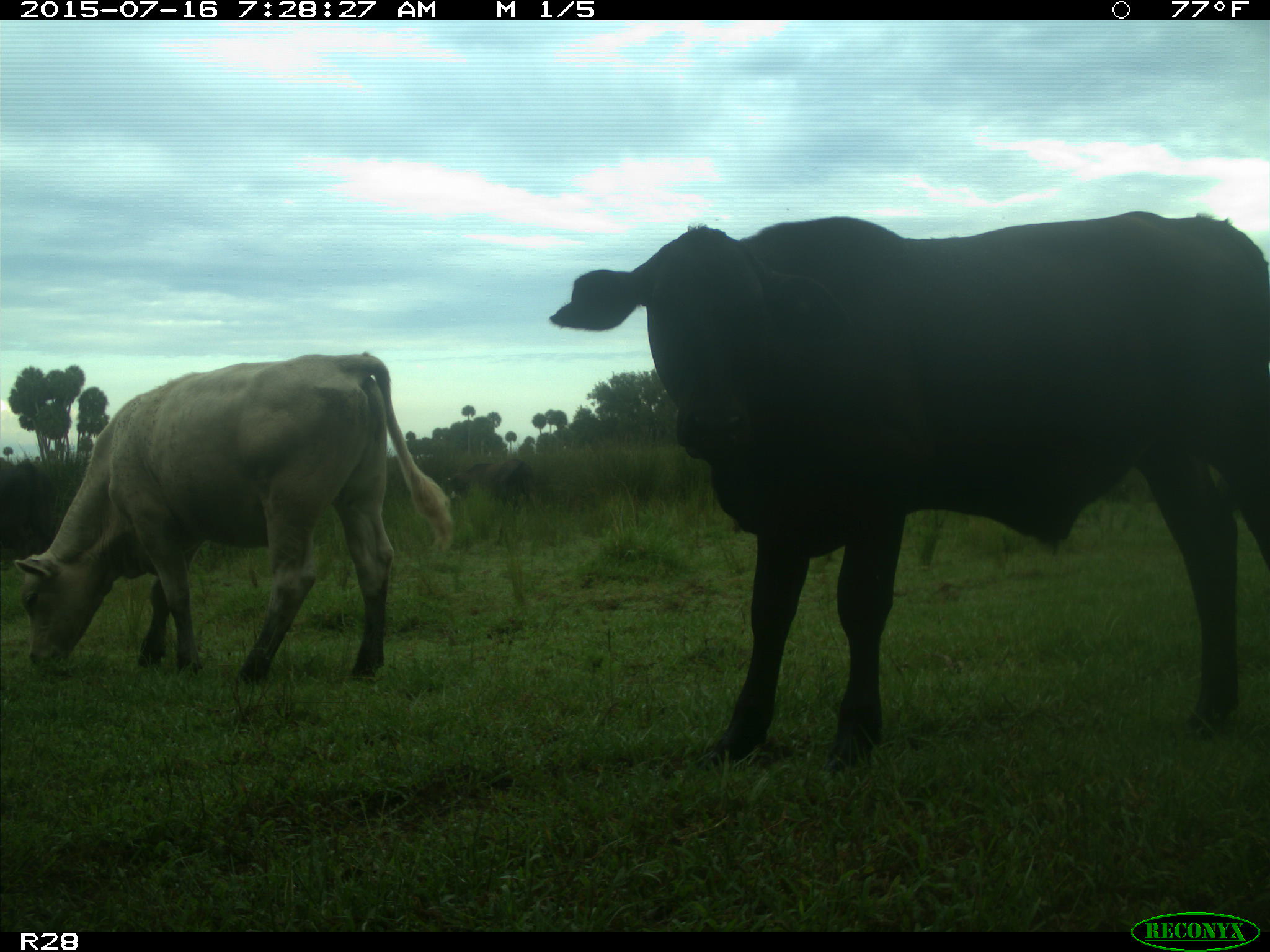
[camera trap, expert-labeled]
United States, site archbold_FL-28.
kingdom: Animalia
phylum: Chordata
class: Mammalia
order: Artiodactyla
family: Bovidae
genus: Bos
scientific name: Bos taurus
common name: domestic cow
Bos taurus (domestic cow).